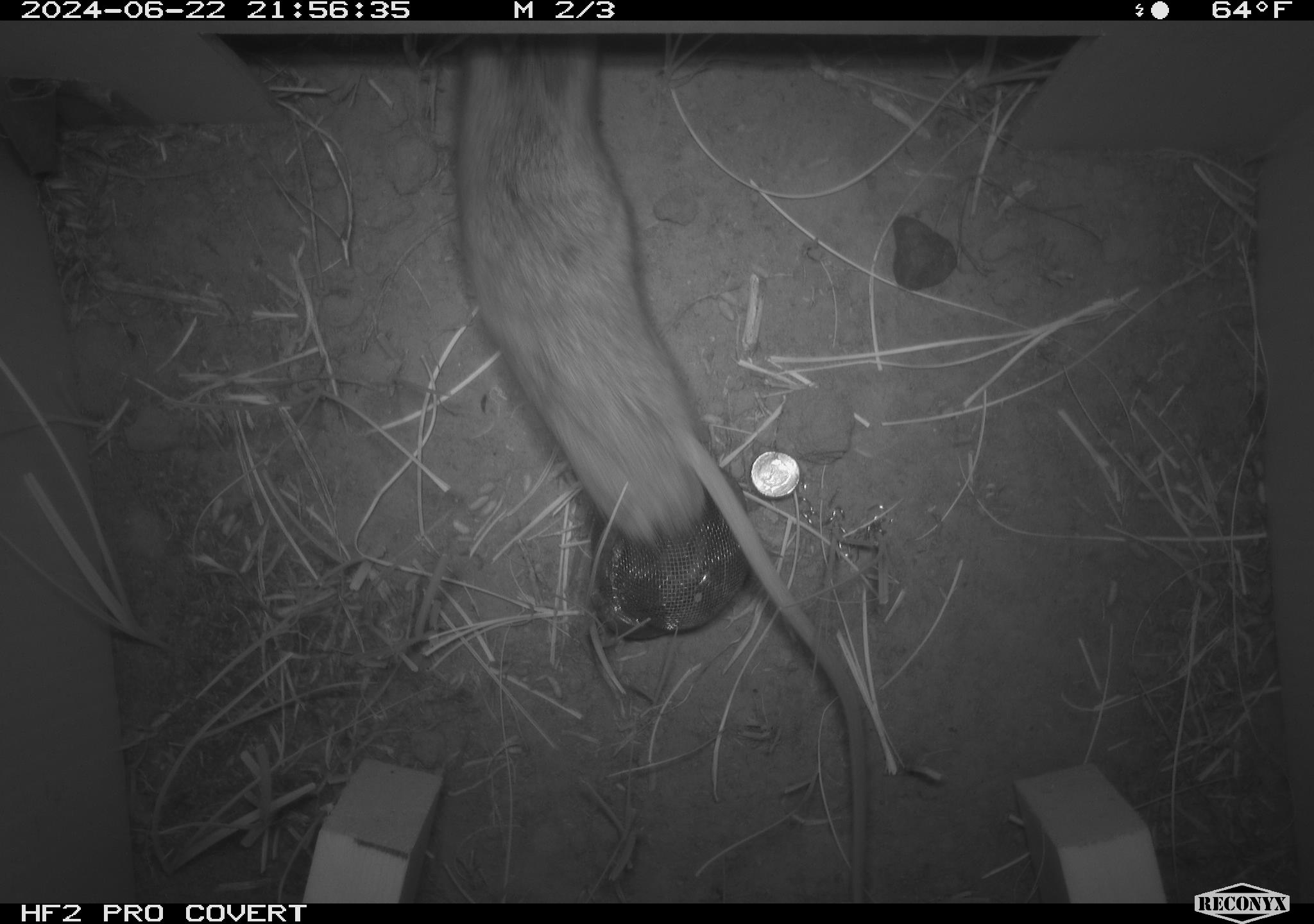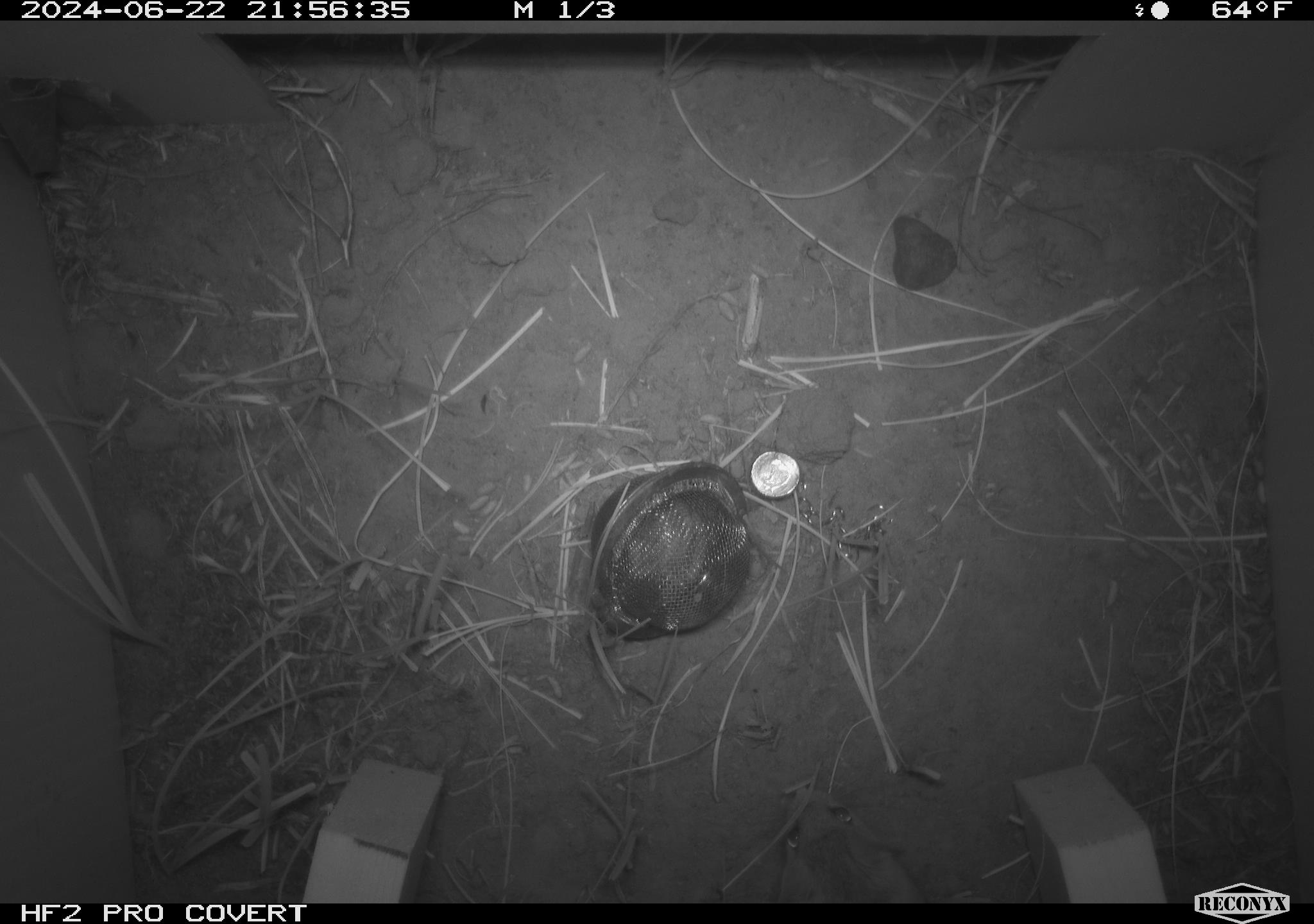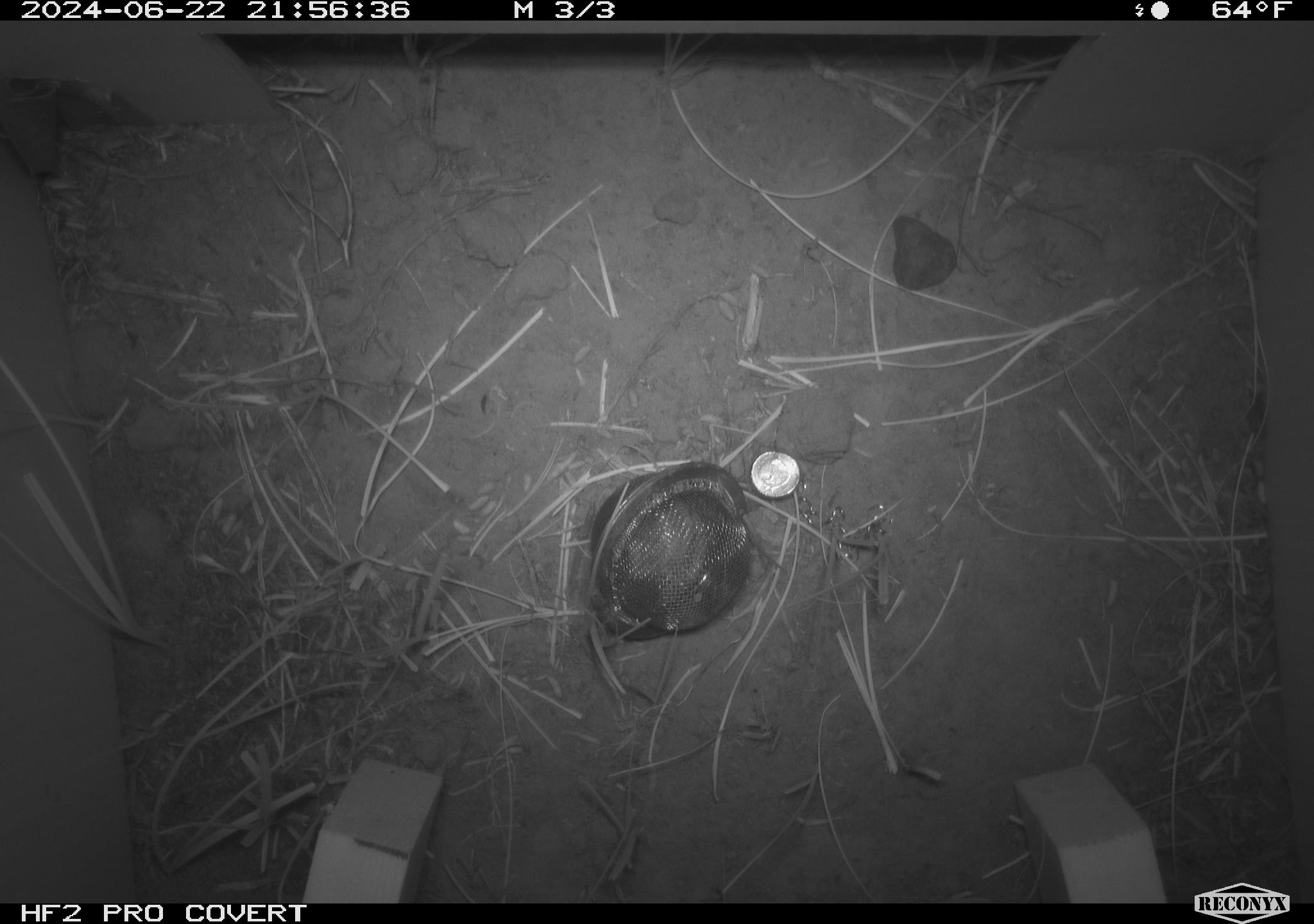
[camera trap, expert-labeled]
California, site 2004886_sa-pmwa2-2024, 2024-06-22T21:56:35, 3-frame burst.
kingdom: Animalia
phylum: Chordata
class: Mammalia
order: Rodentia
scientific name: Rodentia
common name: mouse species